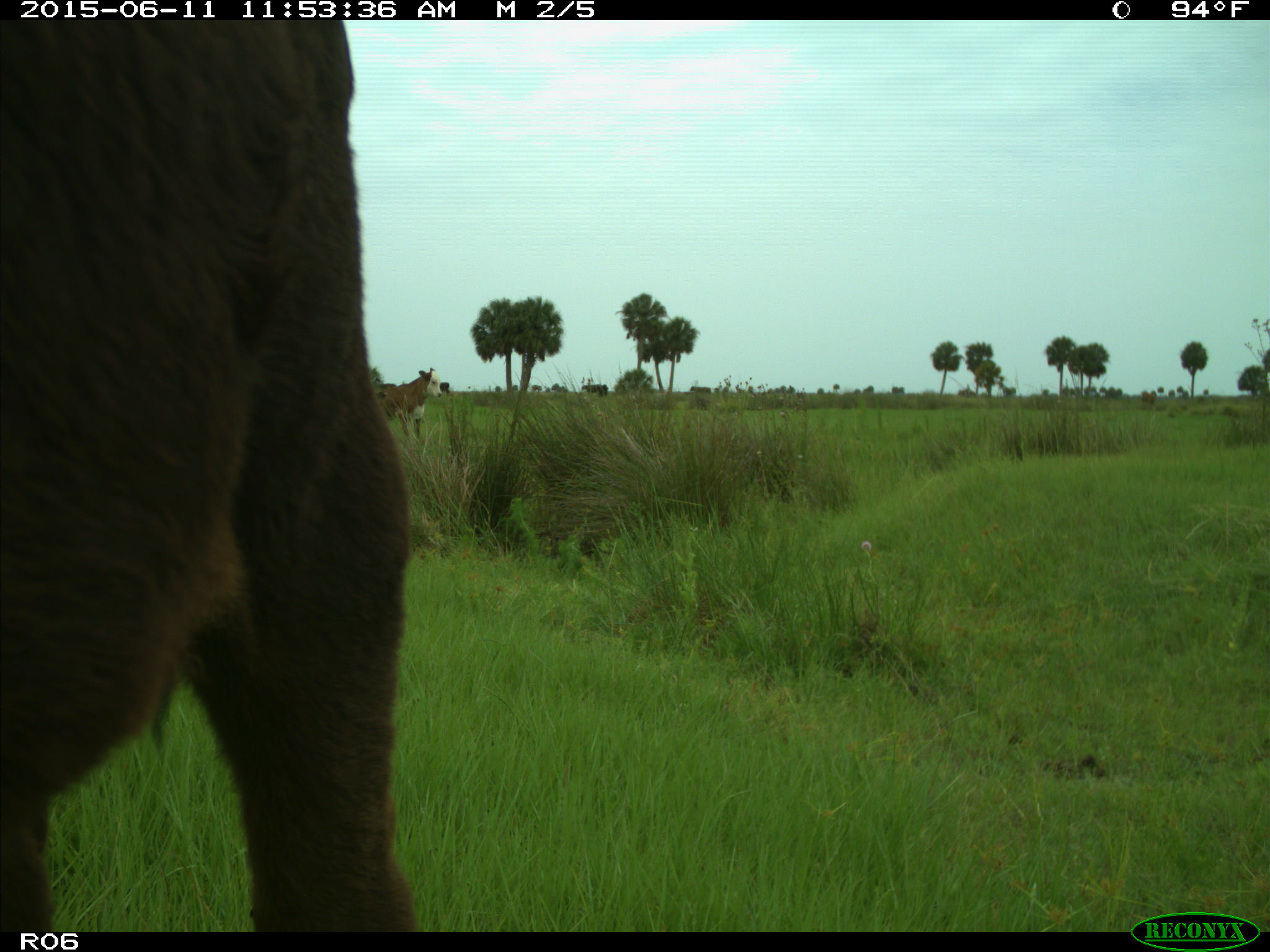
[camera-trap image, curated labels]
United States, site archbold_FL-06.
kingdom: Animalia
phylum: Chordata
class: Mammalia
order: Artiodactyla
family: Bovidae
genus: Bos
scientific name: Bos taurus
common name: domestic cow